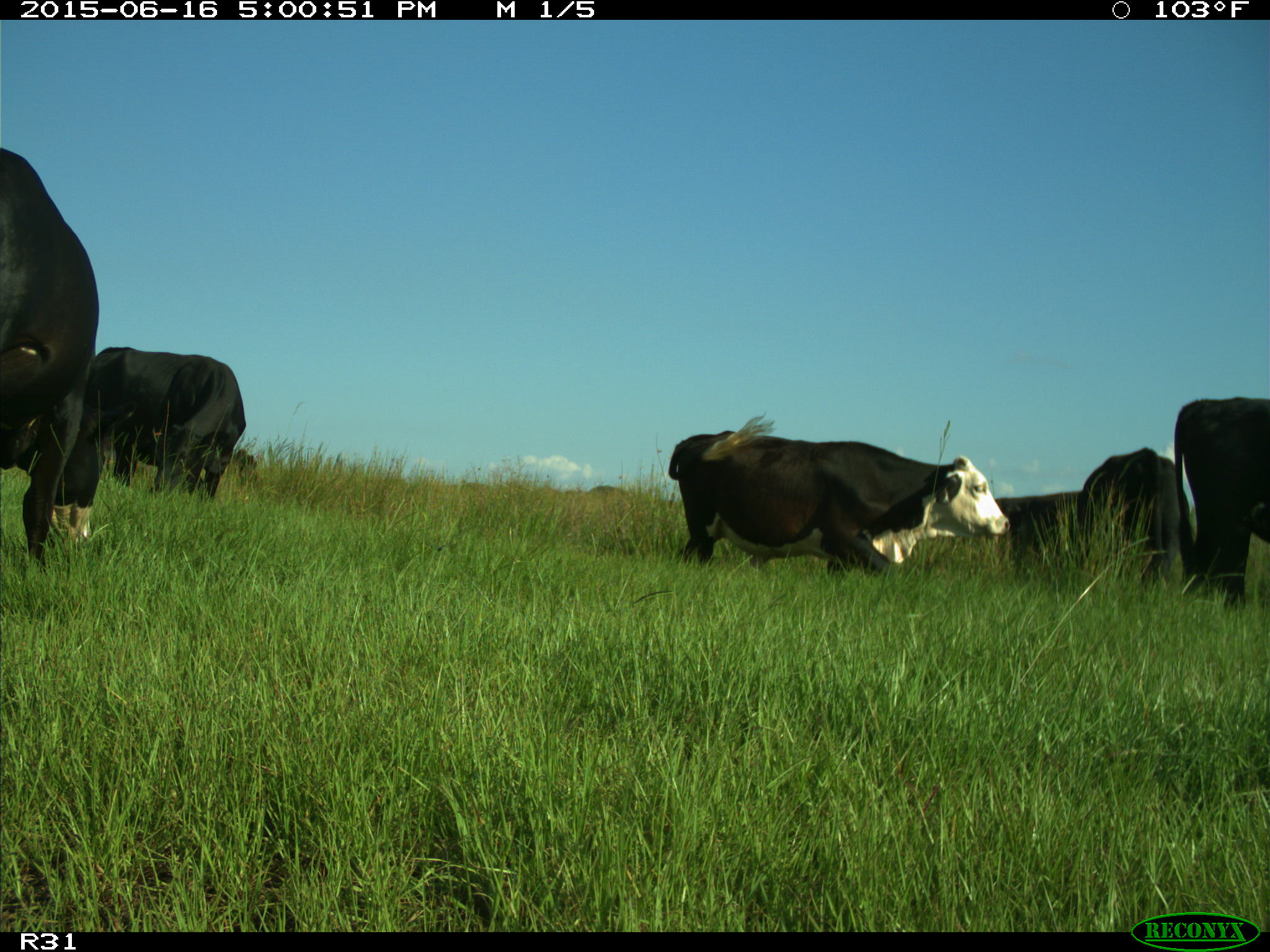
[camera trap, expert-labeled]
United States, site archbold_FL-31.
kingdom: Animalia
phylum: Chordata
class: Mammalia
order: Artiodactyla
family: Bovidae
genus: Bos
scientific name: Bos taurus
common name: domestic cow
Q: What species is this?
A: Bos taurus (domestic cow).